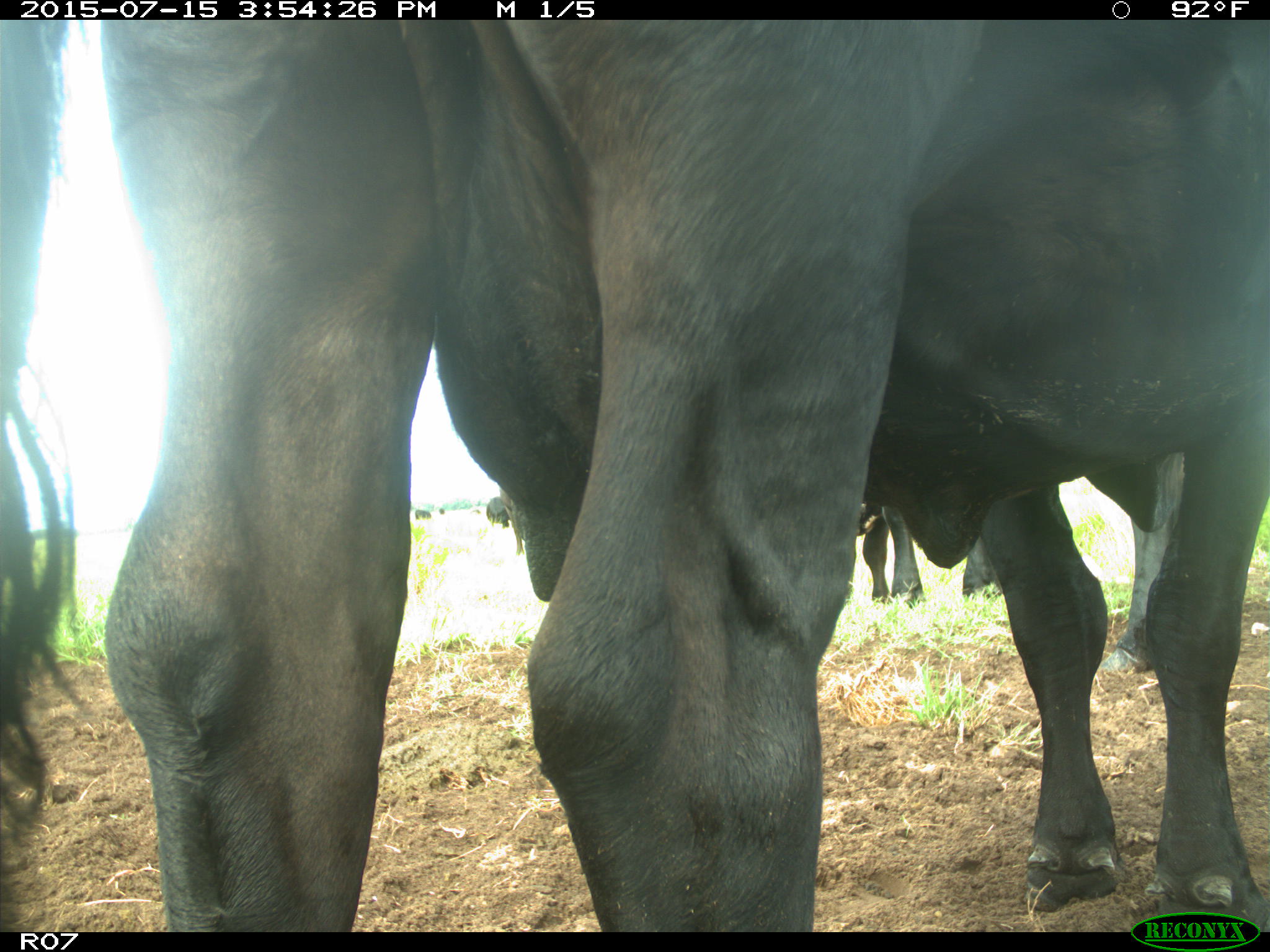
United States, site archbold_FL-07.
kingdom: Animalia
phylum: Chordata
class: Mammalia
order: Artiodactyla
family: Bovidae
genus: Bos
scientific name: Bos taurus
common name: domestic cow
Bos taurus (domestic cow).